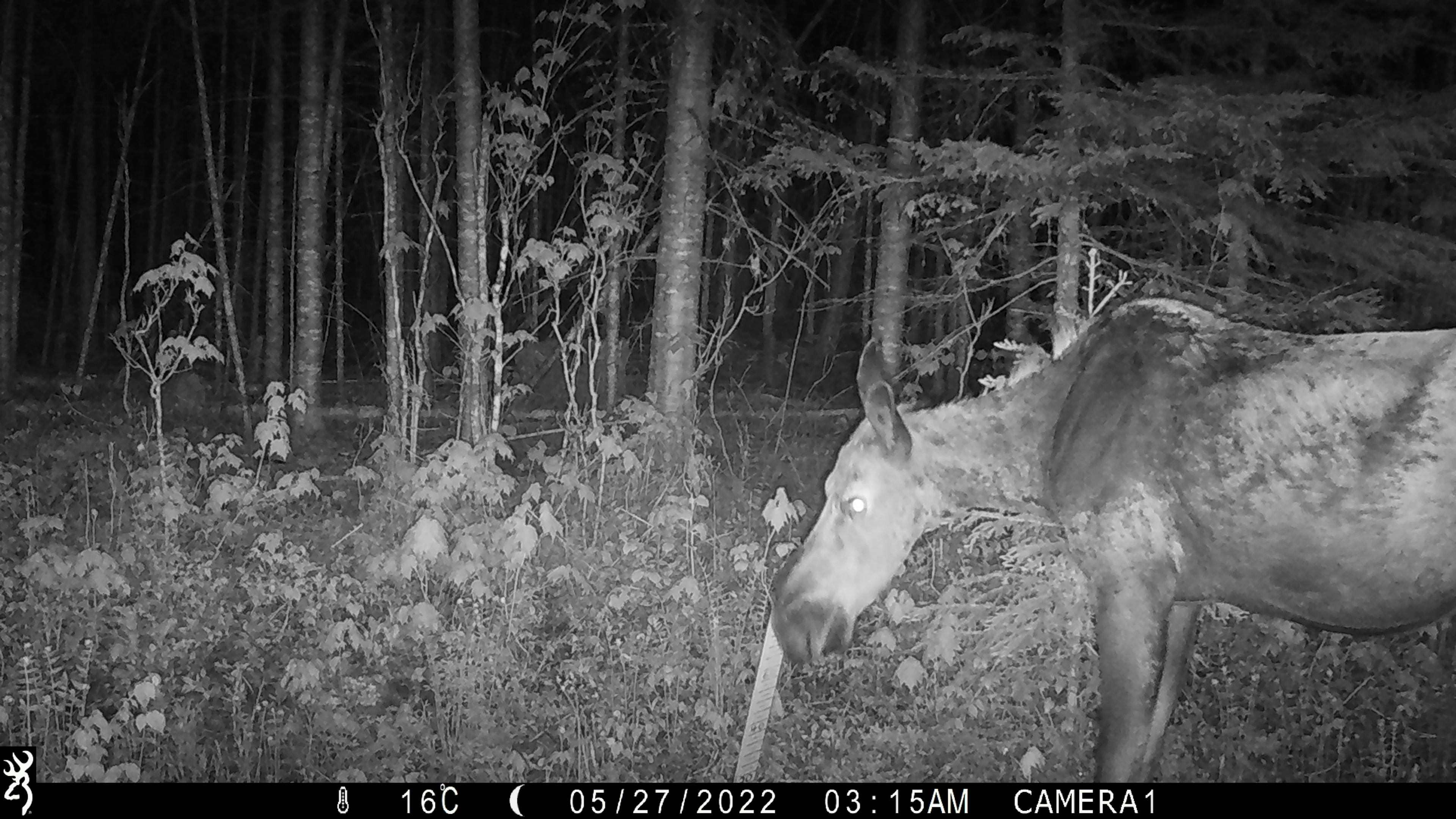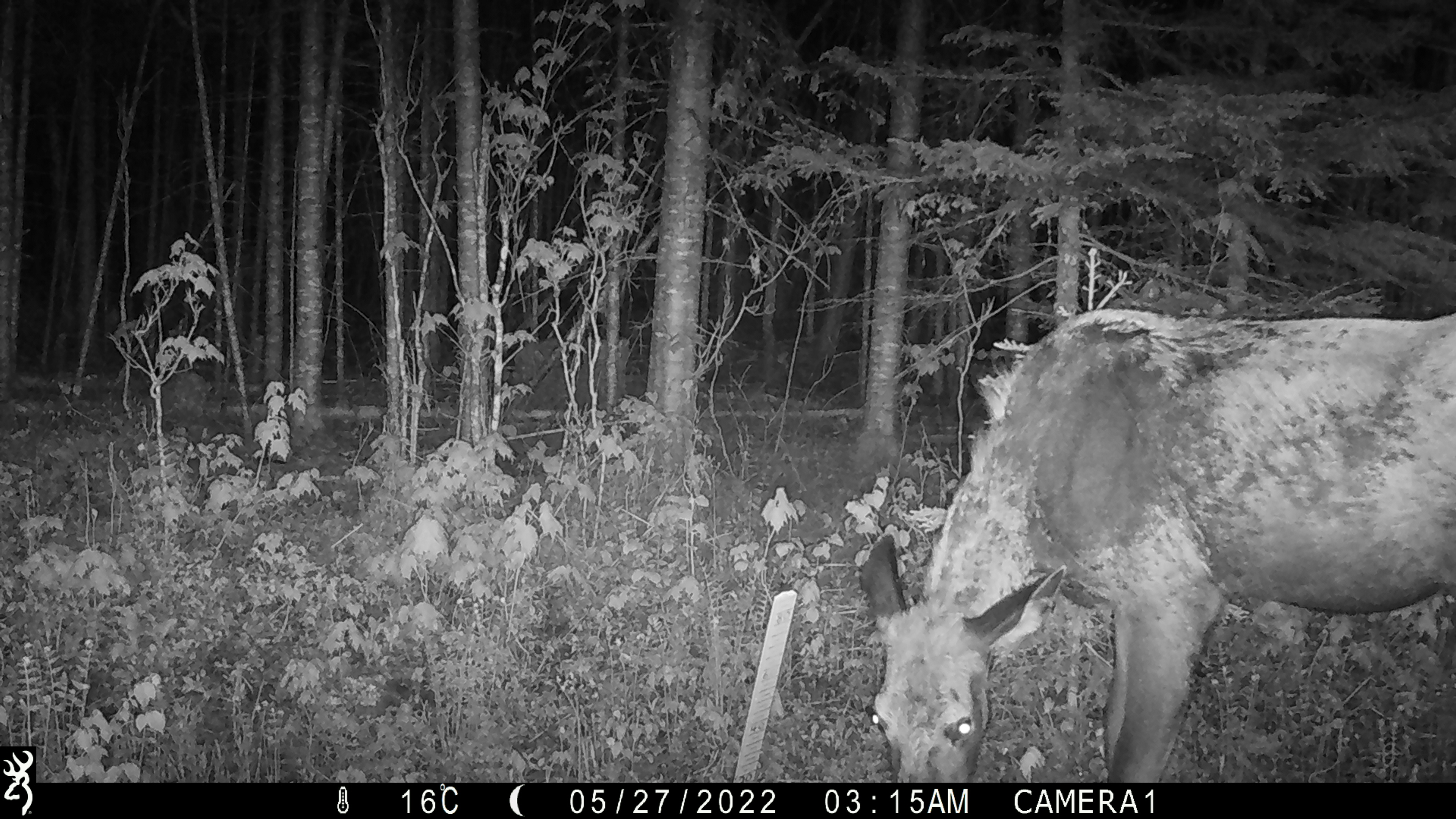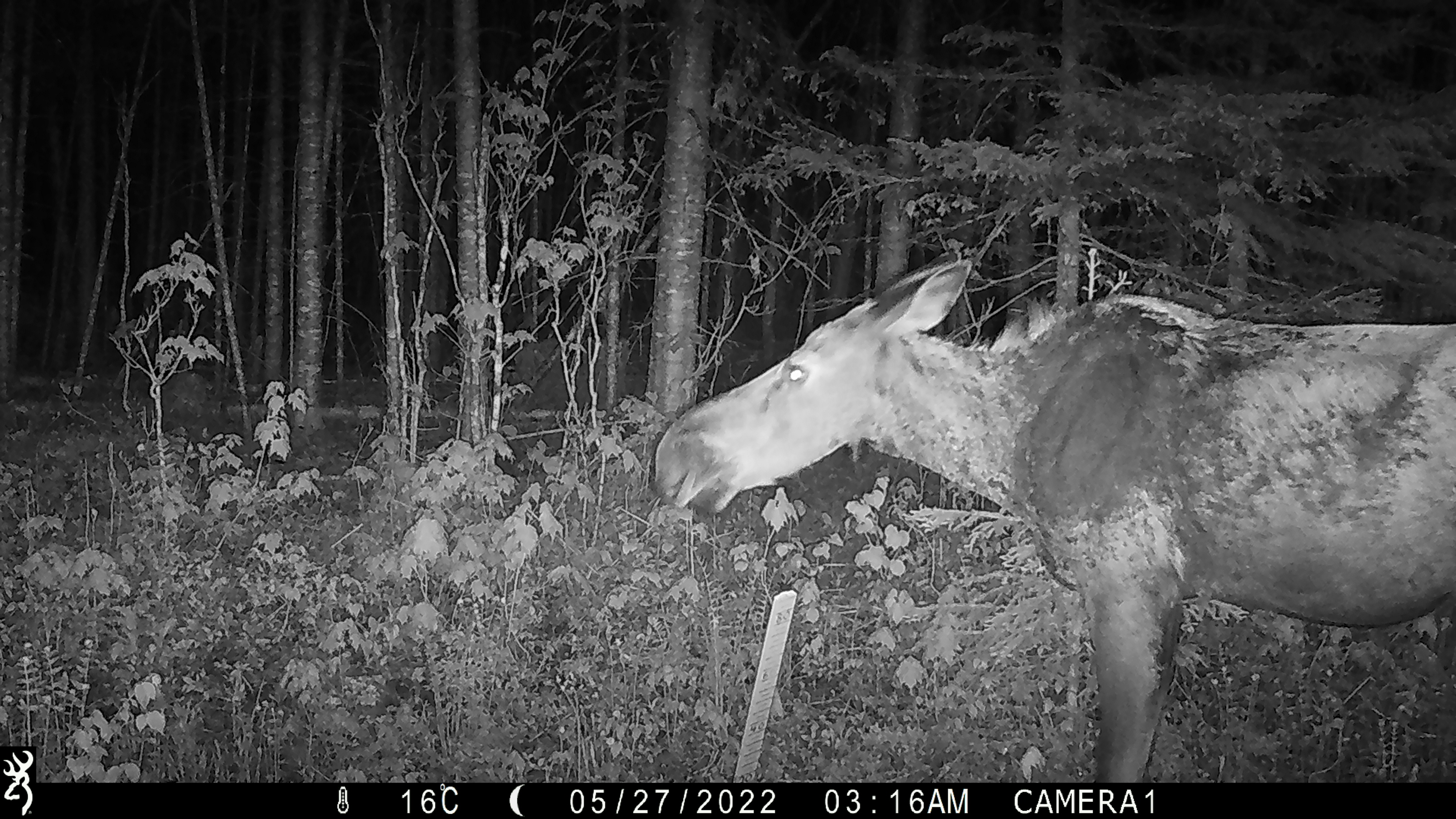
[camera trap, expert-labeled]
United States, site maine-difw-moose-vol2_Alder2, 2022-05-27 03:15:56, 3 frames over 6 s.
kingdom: Animalia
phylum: Chordata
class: Mammalia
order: Artiodactyla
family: Cervidae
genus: Alces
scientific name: Alces alces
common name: moose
Moose (Alces alces).